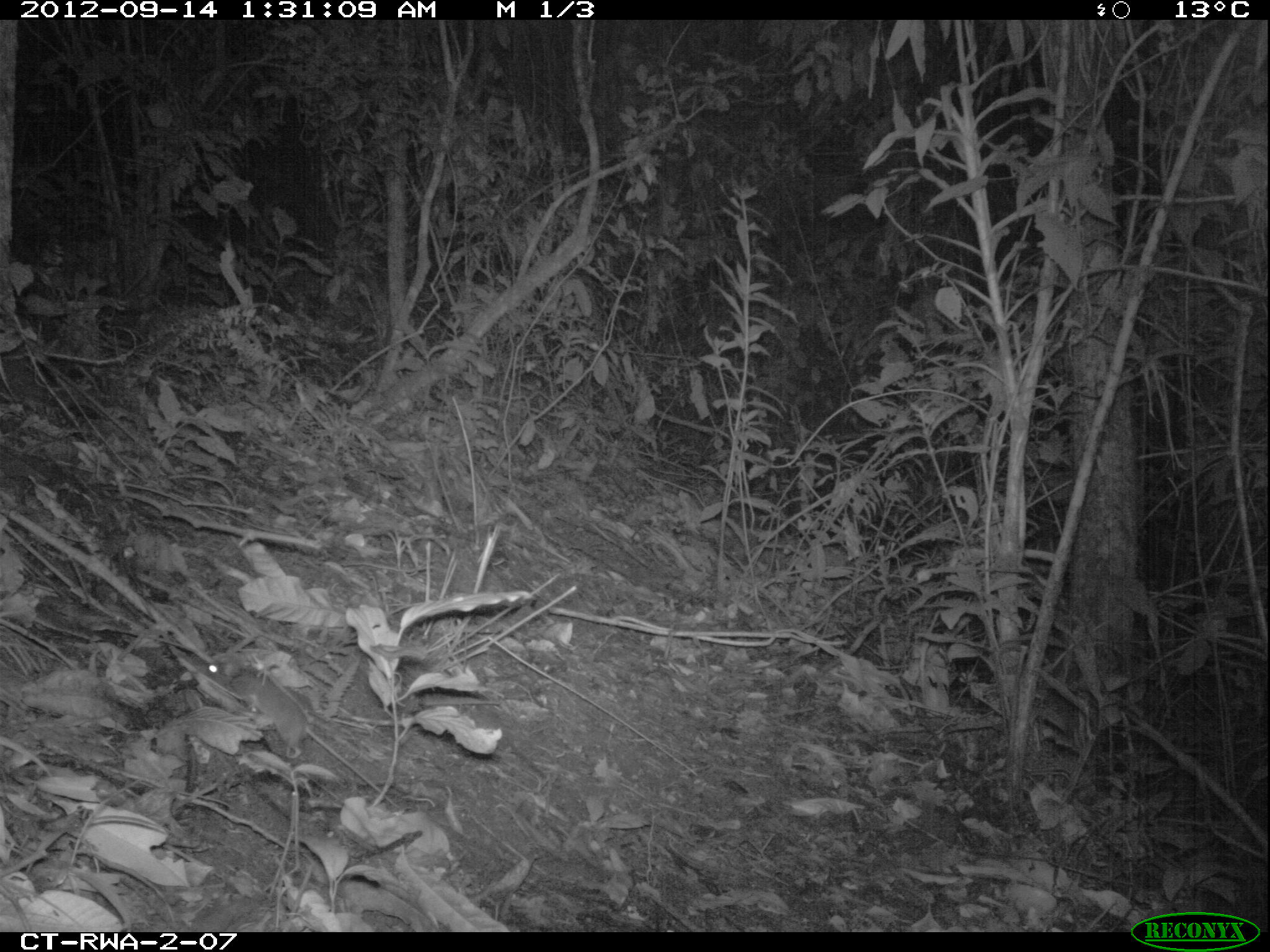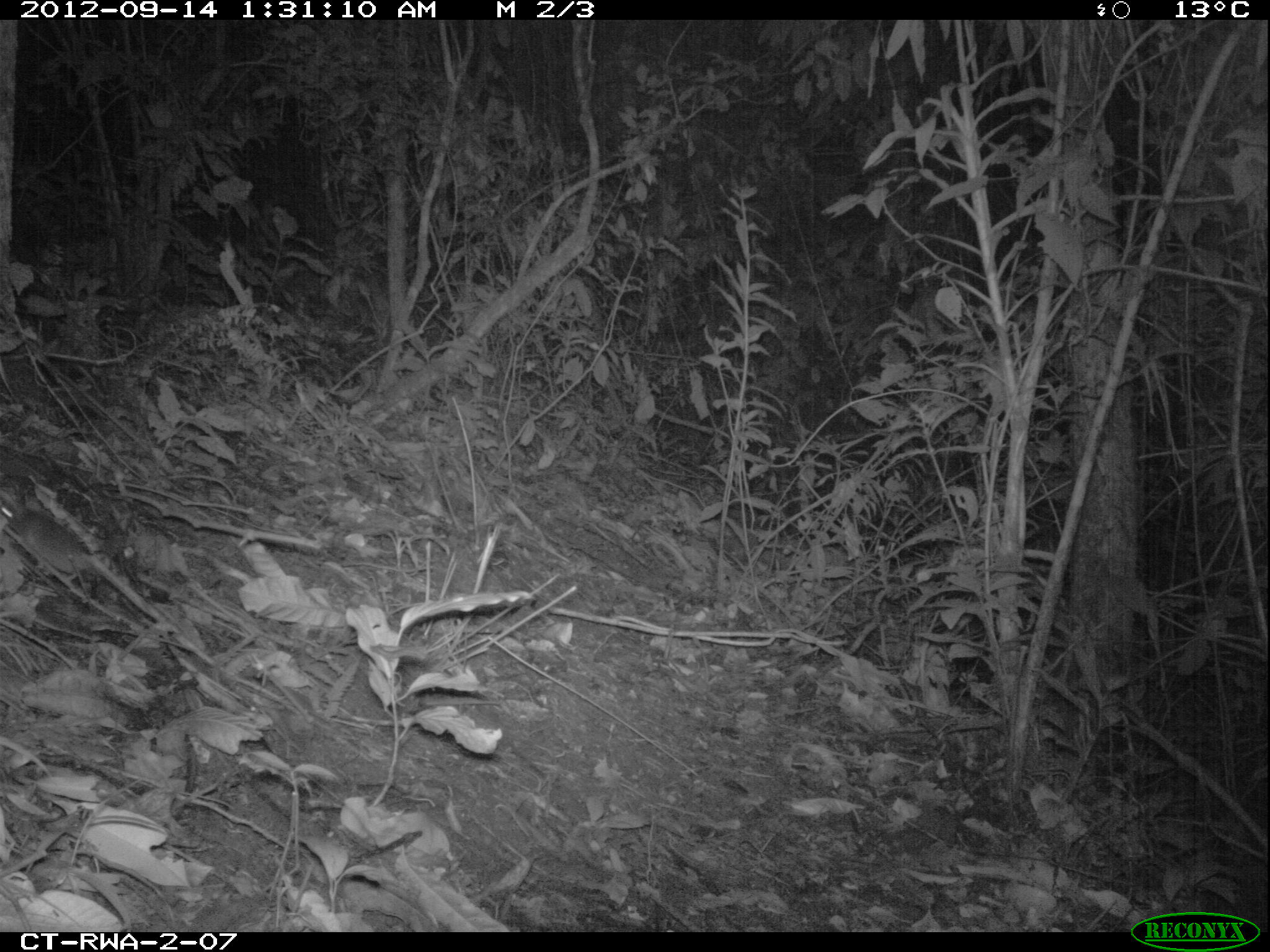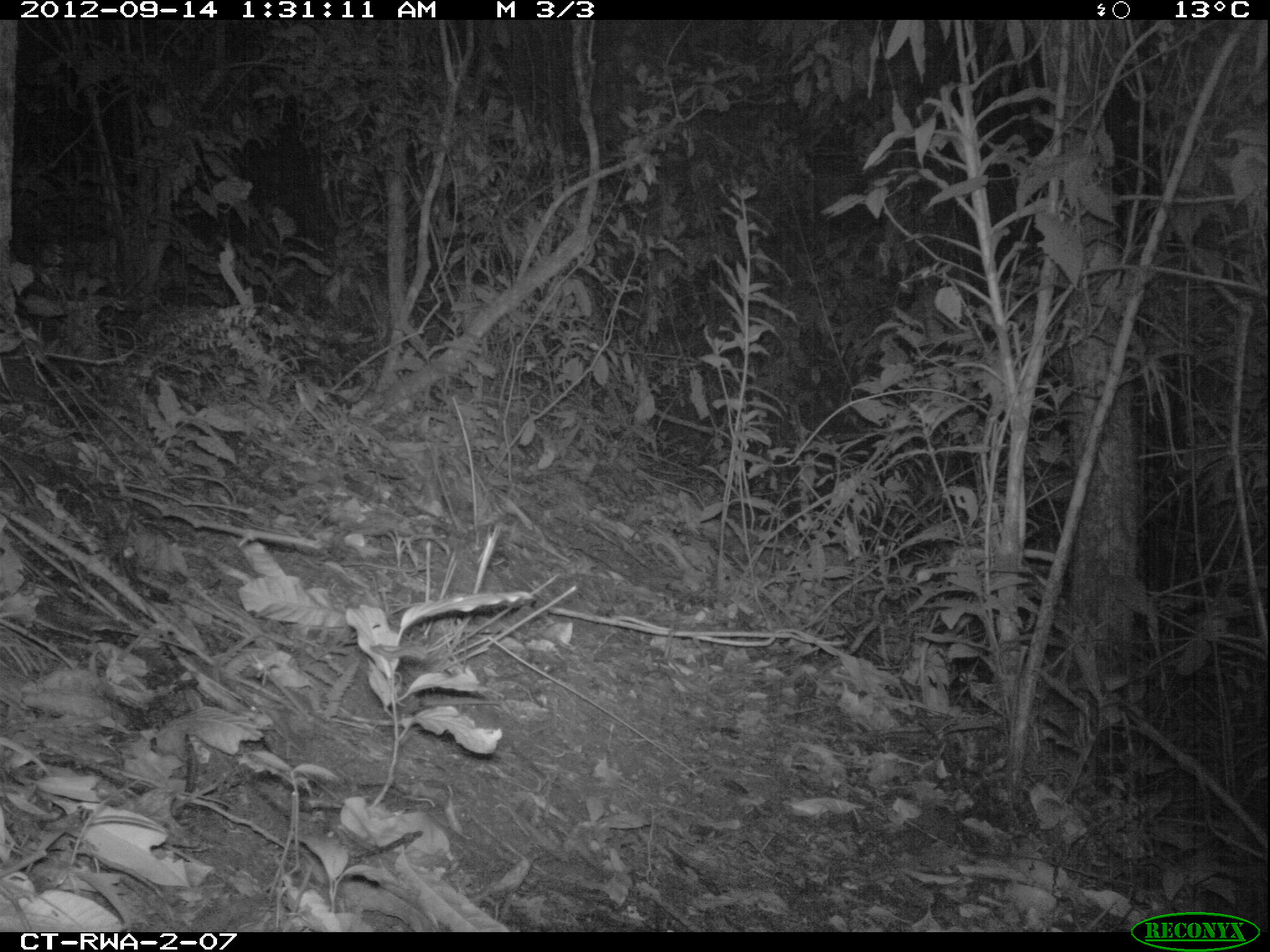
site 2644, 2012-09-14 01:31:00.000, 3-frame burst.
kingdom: Animalia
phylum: Chordata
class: Mammalia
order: Rodentia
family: Muridae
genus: Oenomys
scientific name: Oenomys hypoxanthus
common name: common rufous-nosed rat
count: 1